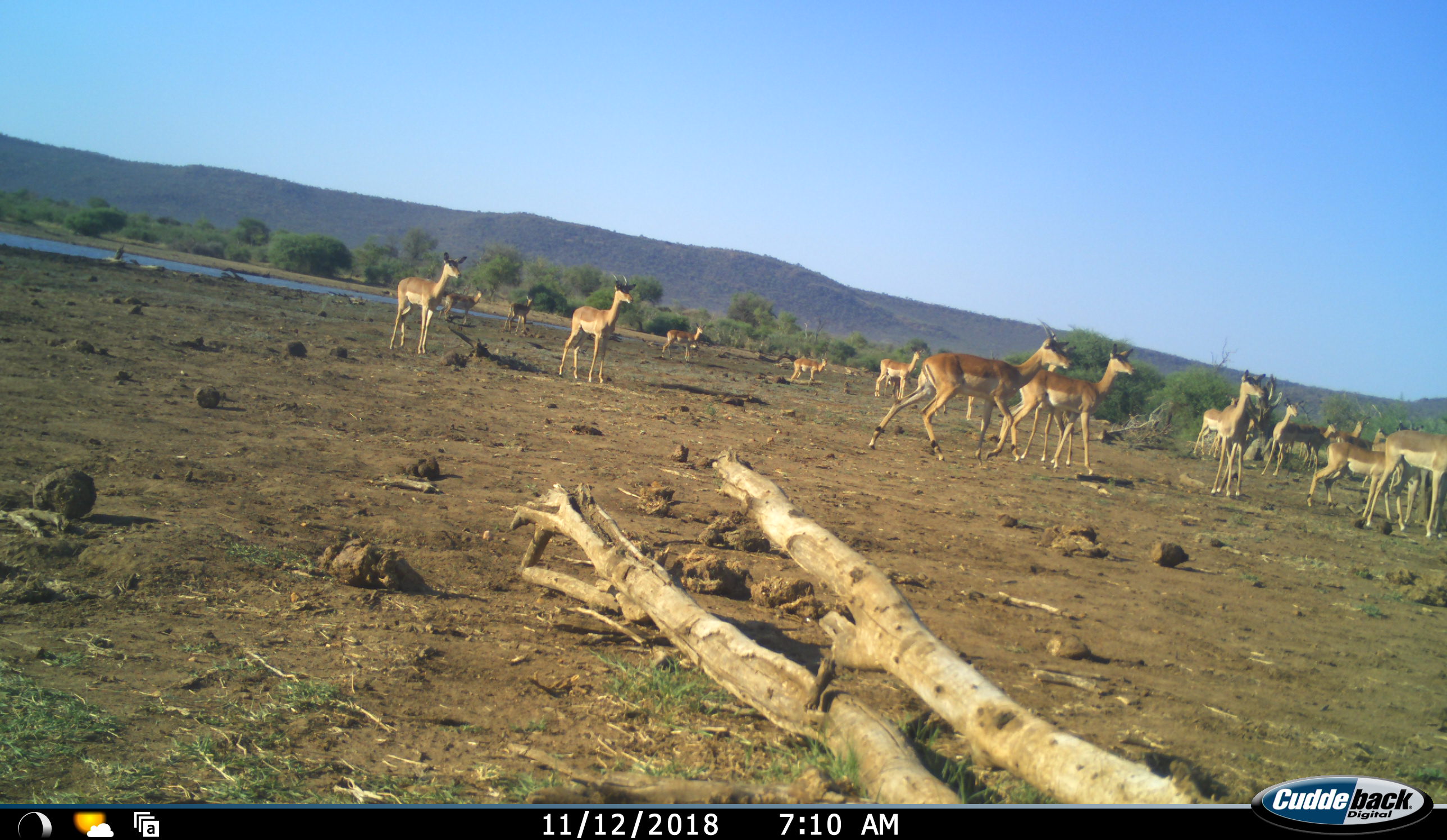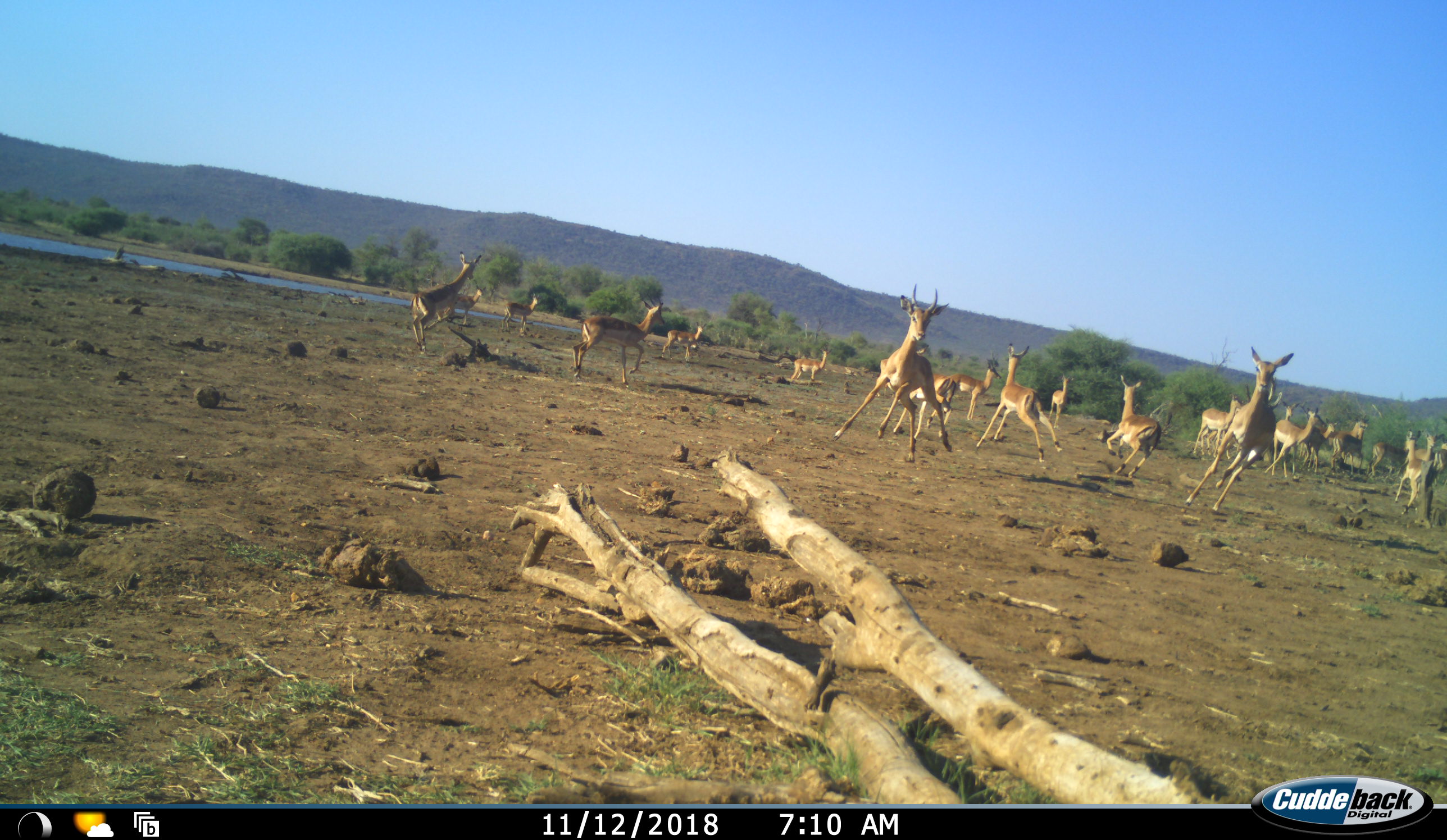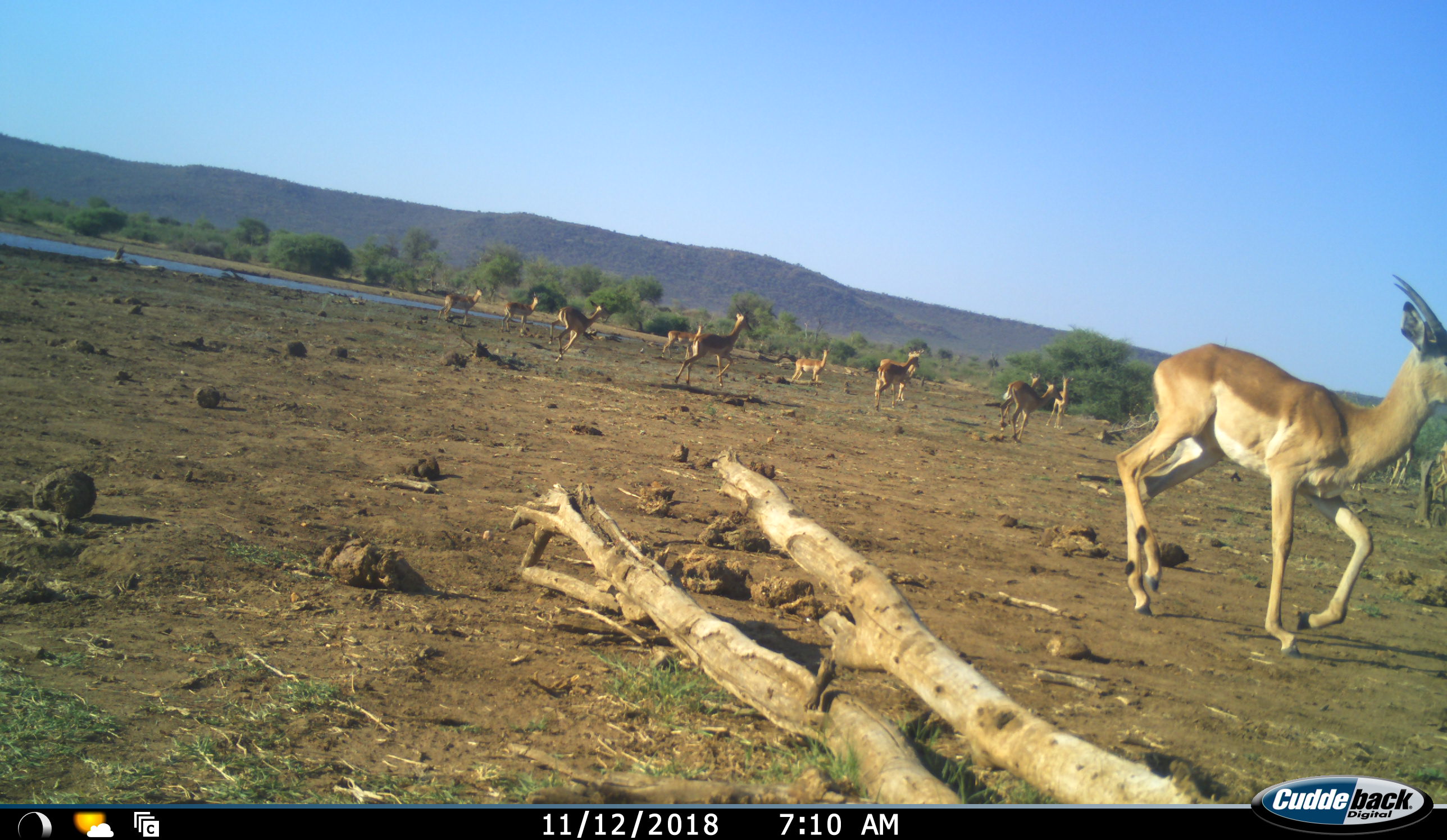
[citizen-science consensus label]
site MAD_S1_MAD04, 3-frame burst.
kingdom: Animalia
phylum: Chordata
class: Mammalia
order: Artiodactyla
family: Bovidae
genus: Aepyceros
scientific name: Aepyceros melampus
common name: impala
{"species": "impala (Aepyceros melampus)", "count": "11-50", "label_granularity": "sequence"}